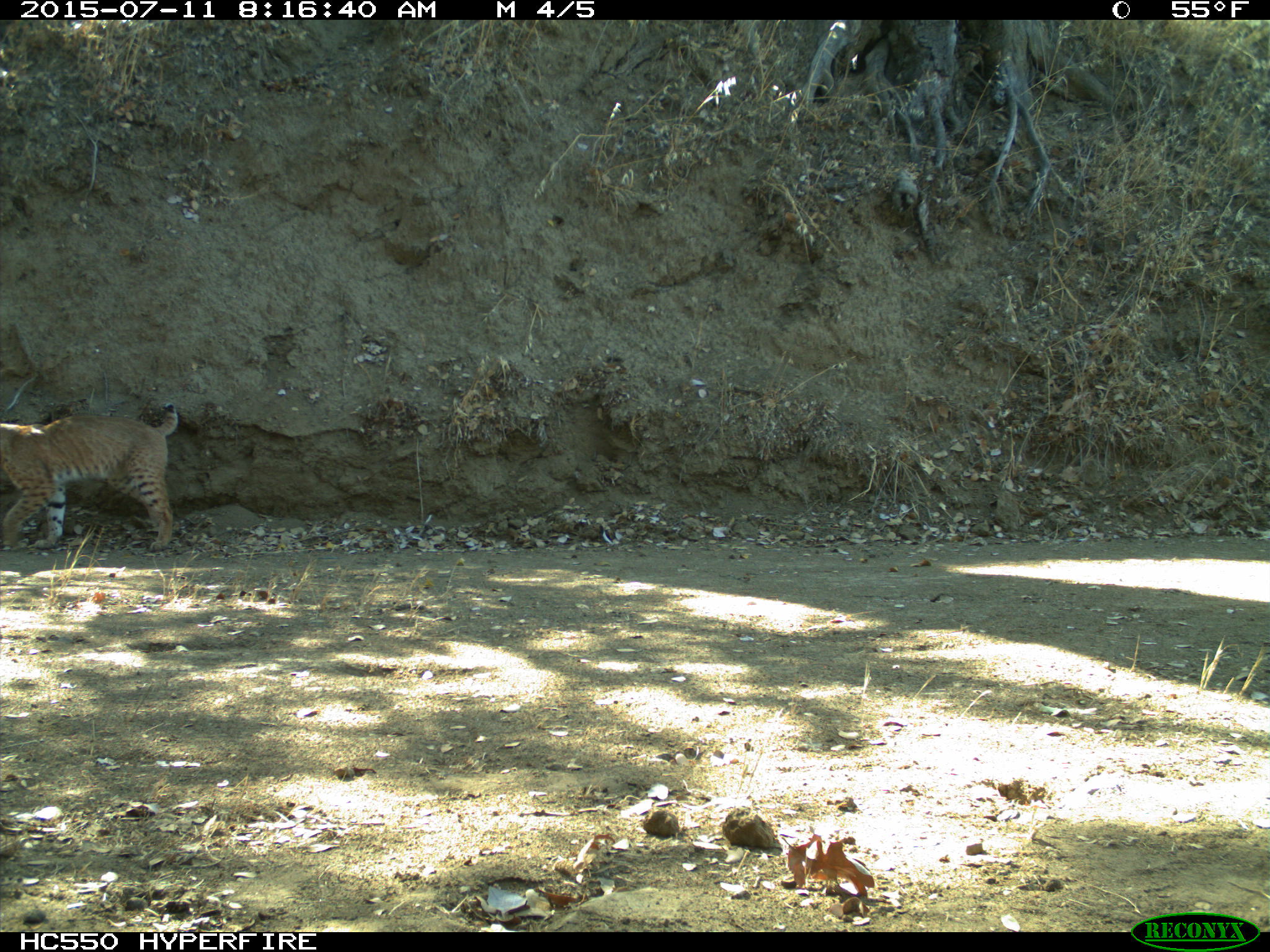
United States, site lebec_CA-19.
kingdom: Animalia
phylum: Chordata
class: Mammalia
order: Carnivora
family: Felidae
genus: Lynx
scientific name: Lynx rufus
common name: bobcat